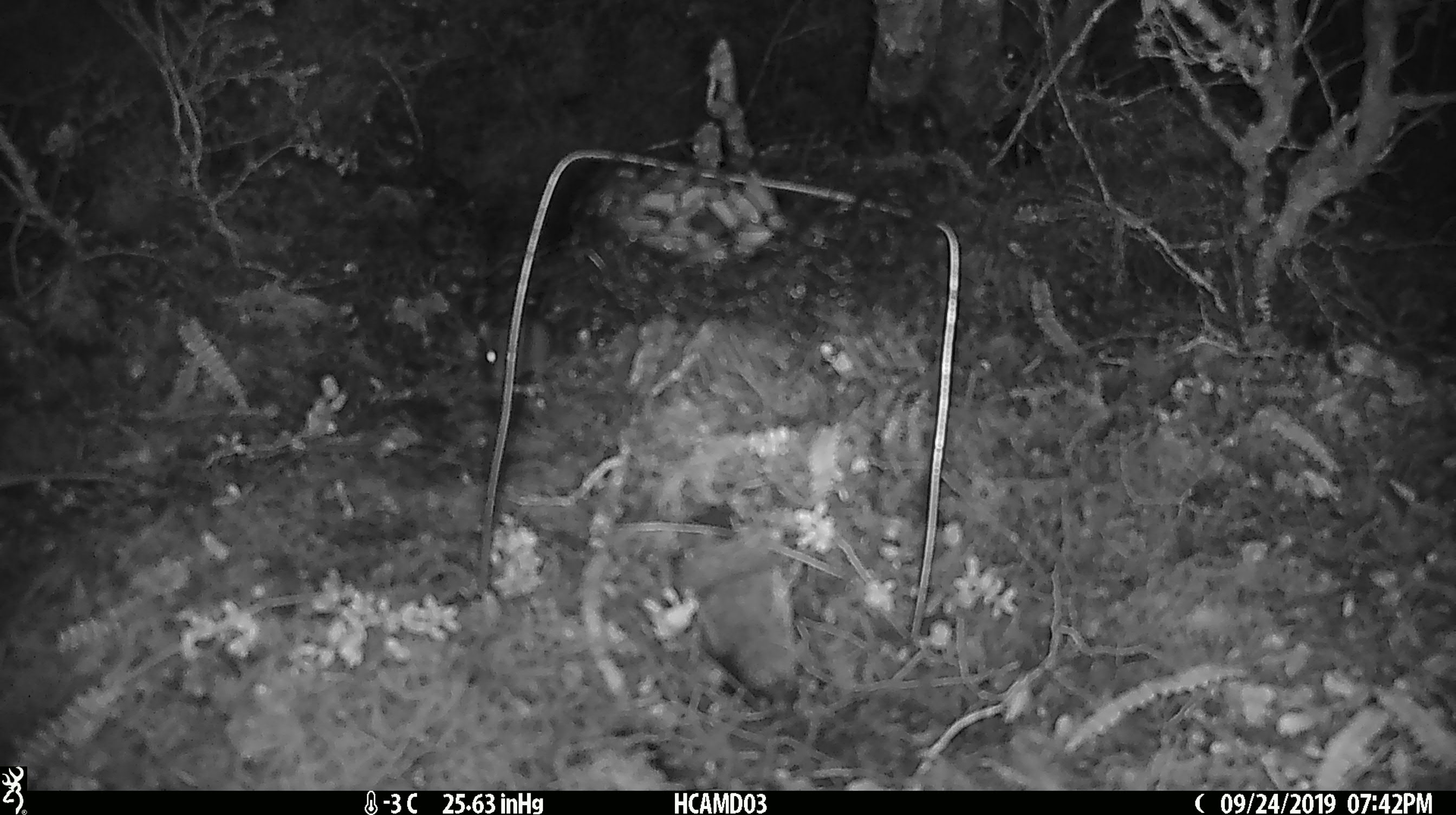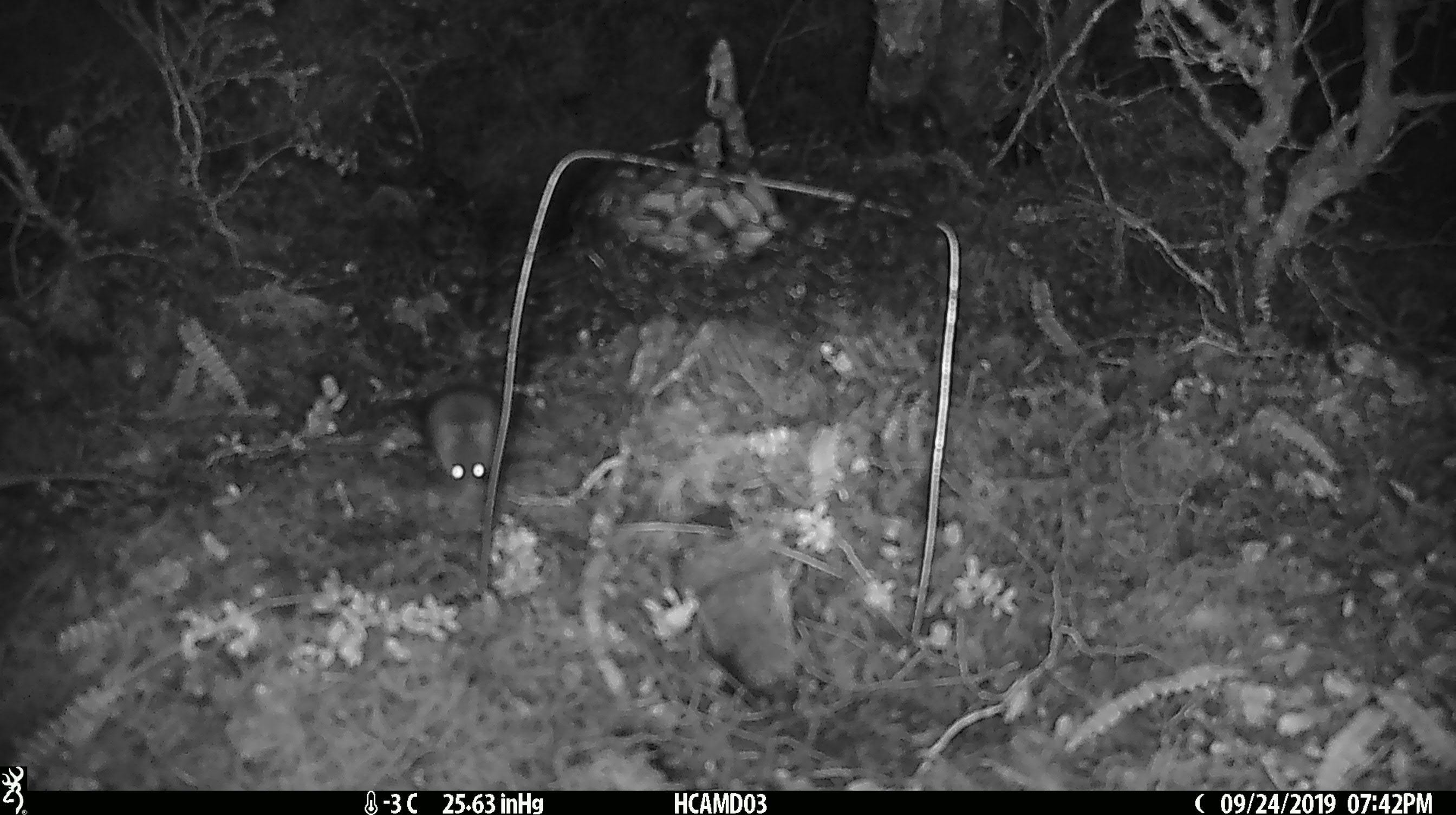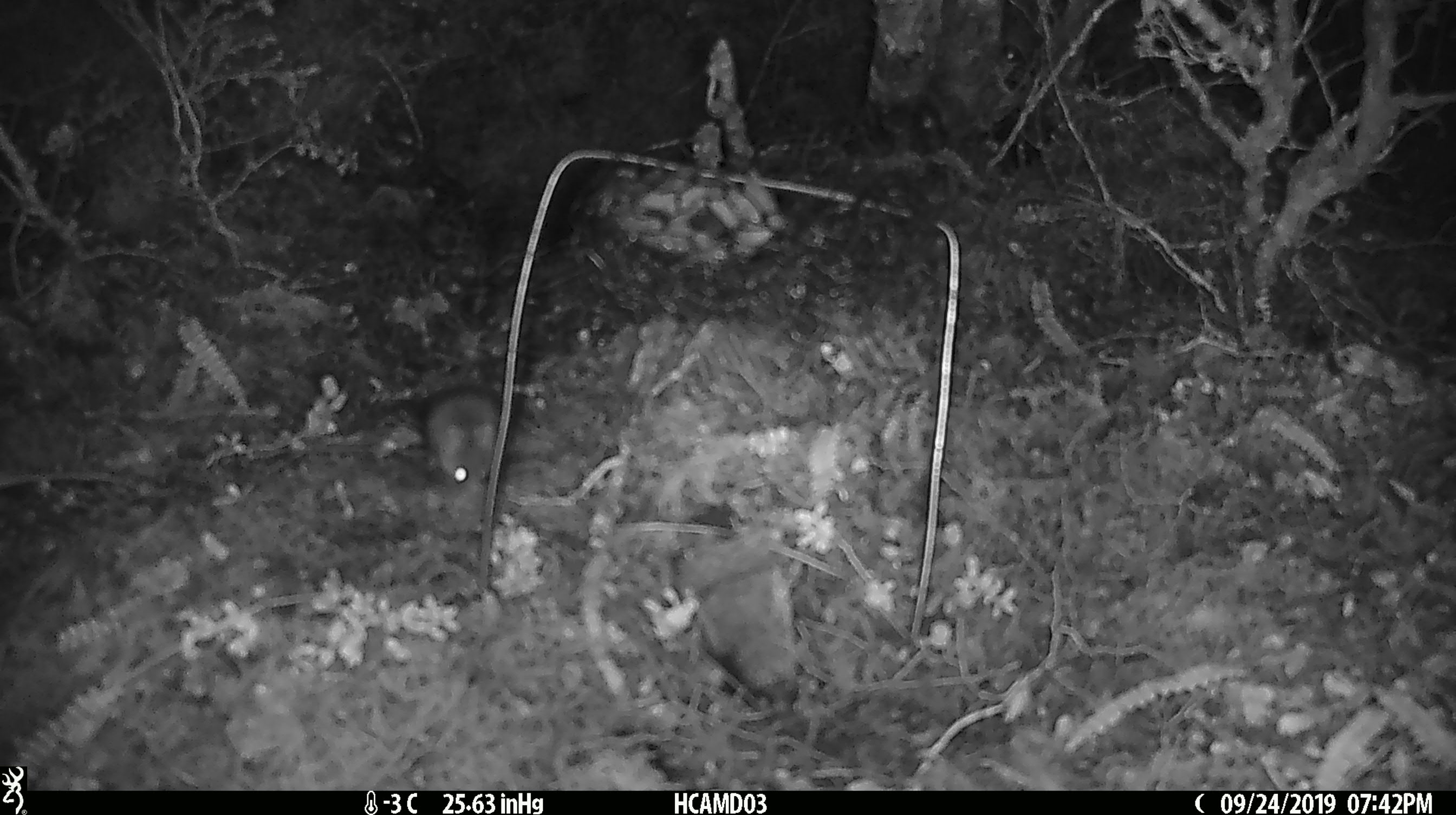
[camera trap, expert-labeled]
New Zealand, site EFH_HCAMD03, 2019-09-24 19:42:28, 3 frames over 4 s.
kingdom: Animalia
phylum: Chordata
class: Mammalia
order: Rodentia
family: Muridae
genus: Mus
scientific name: Mus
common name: mouse